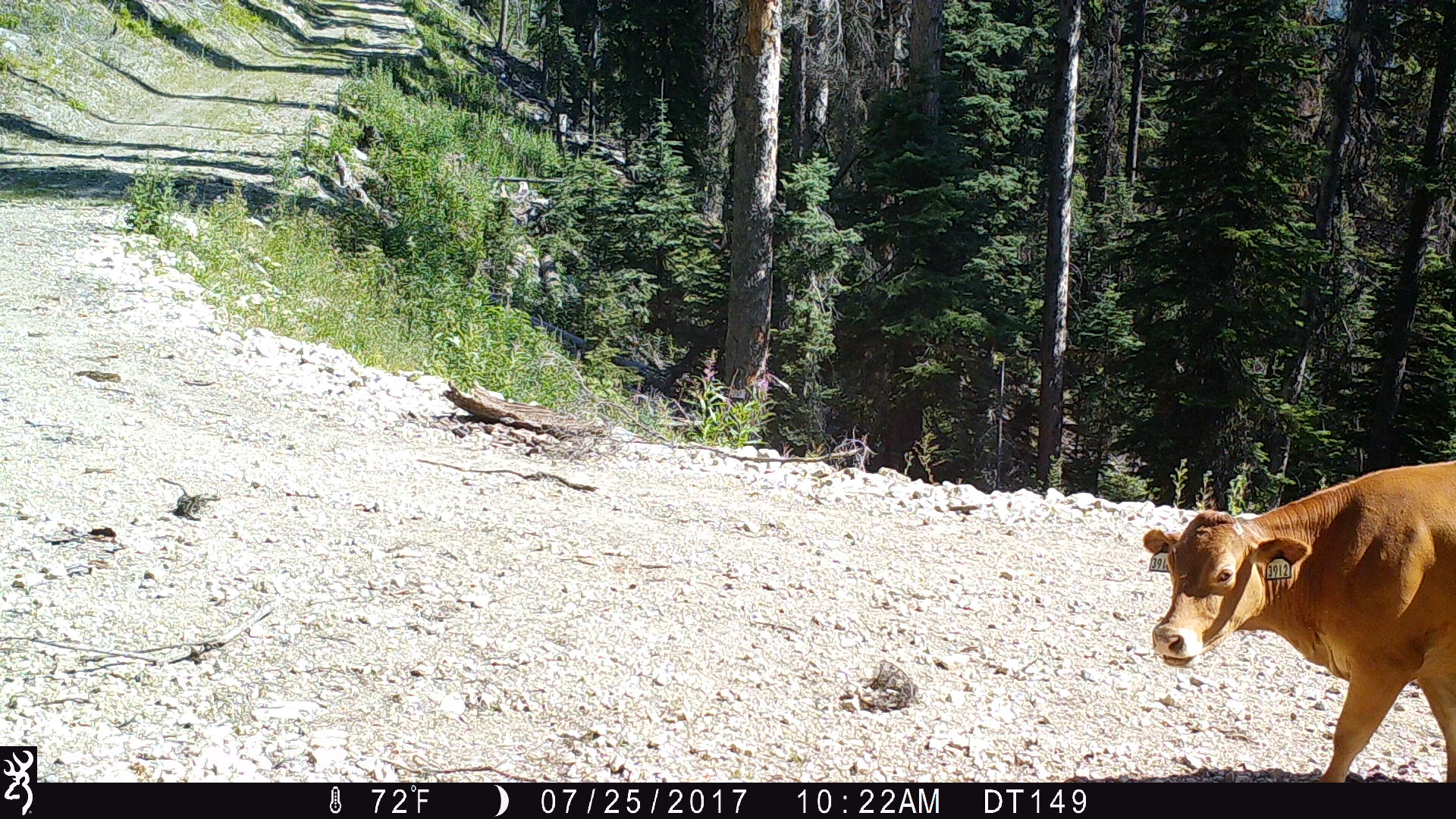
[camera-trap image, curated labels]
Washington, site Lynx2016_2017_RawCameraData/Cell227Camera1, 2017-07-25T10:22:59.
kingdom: Animalia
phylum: Chordata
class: Mammalia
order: Artiodactyla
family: Bovidae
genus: Bos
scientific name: Bos taurus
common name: domestic cattle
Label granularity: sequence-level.